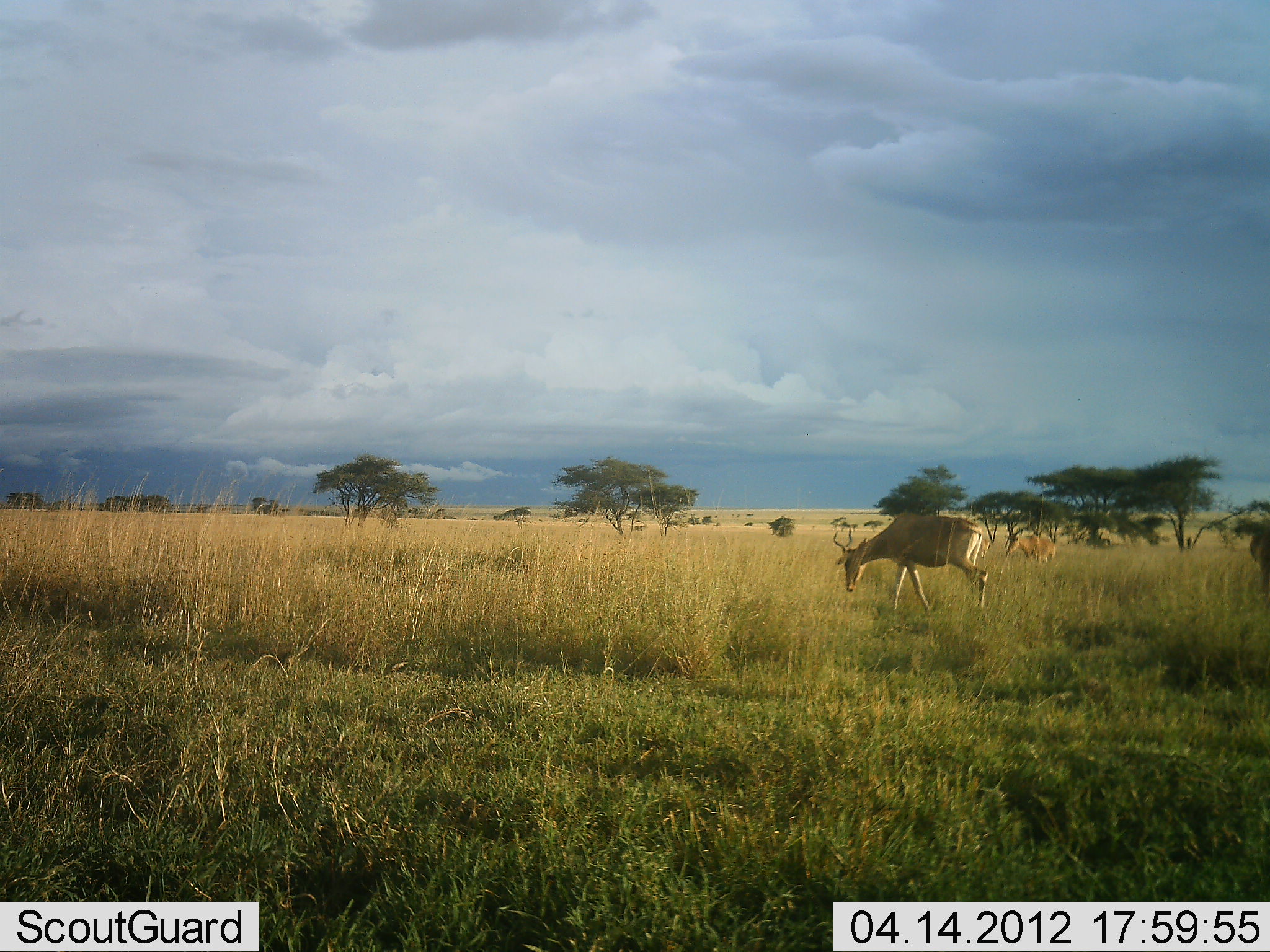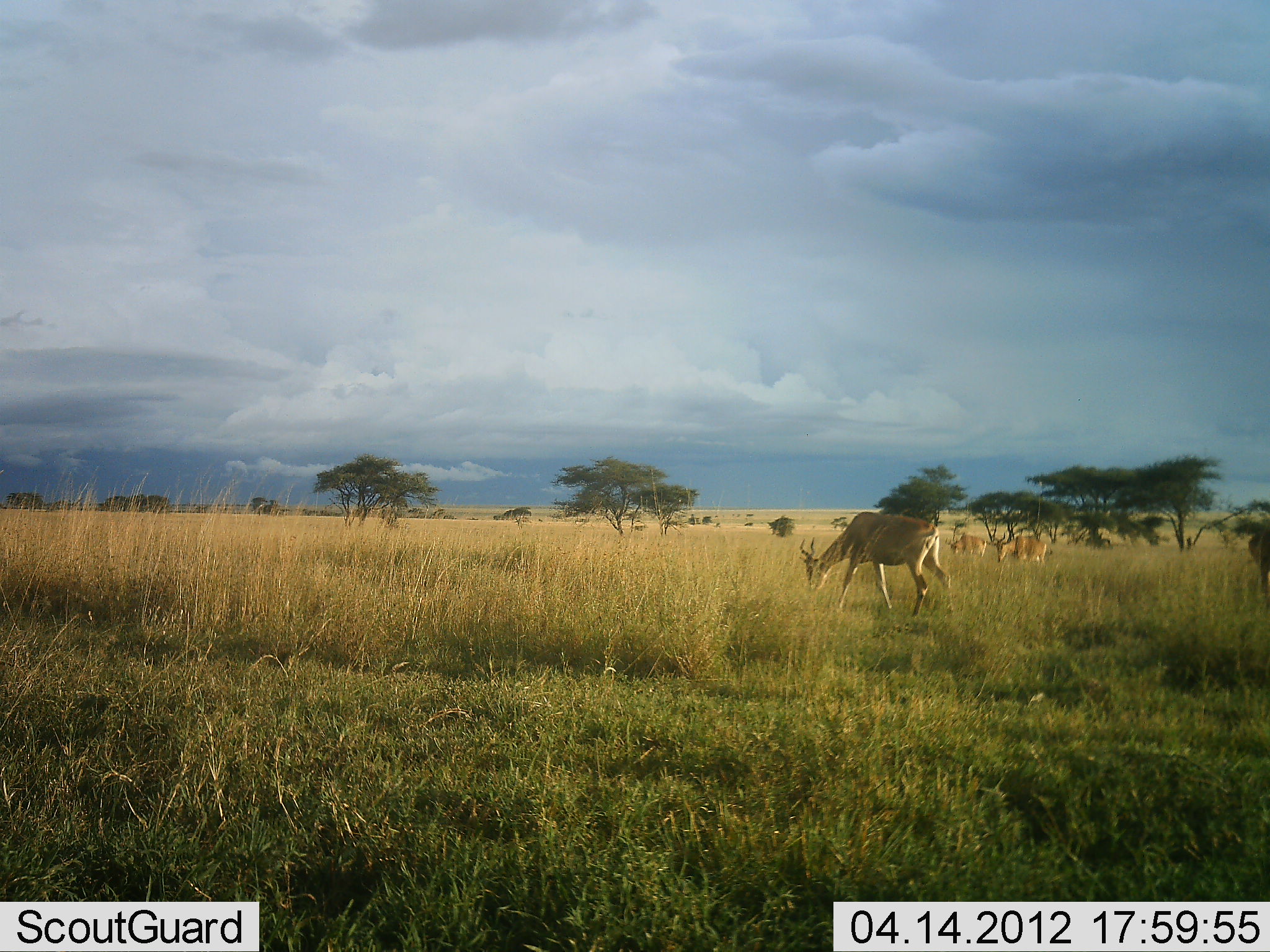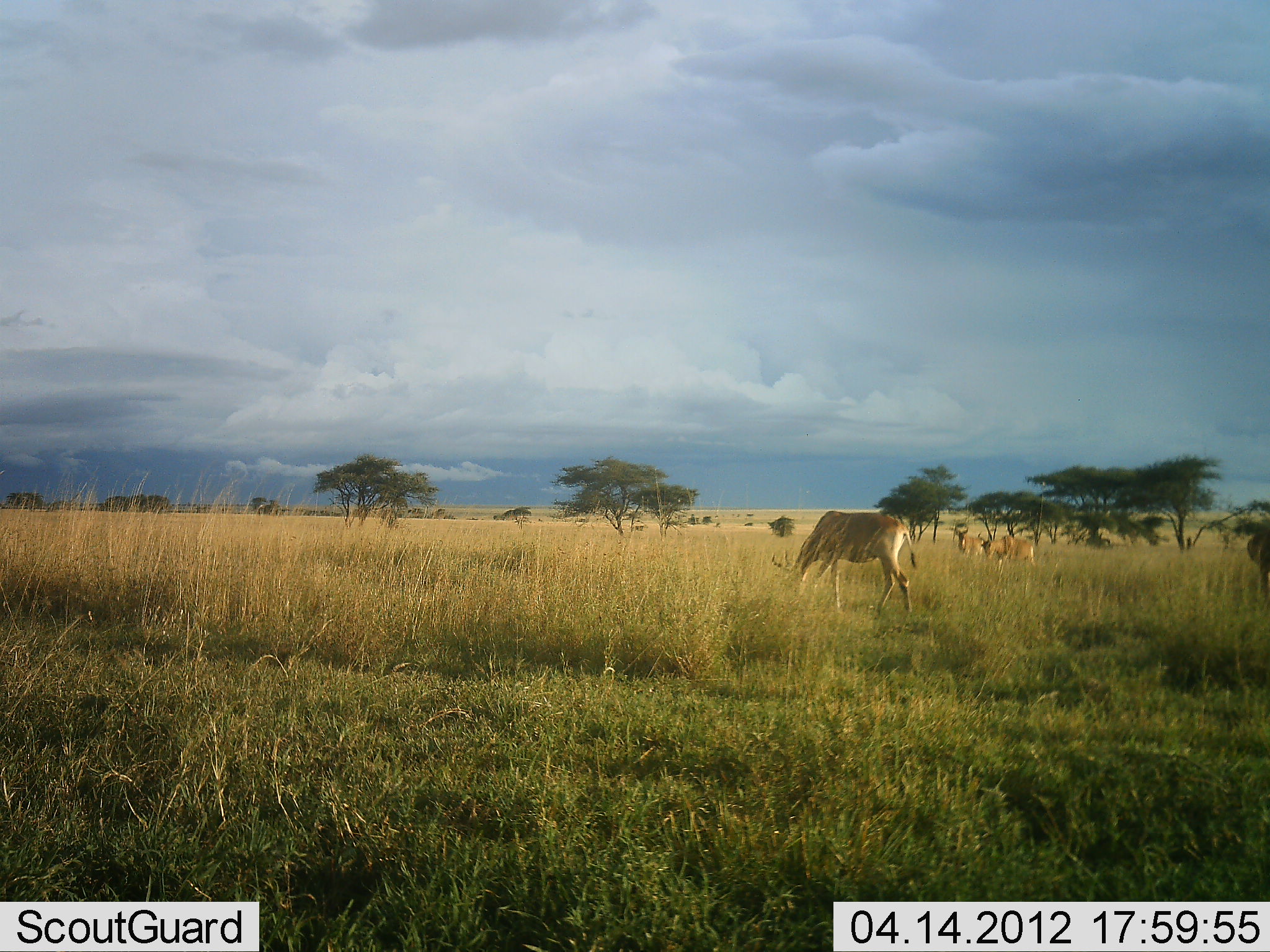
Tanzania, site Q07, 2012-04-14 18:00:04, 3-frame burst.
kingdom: Animalia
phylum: Chordata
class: Mammalia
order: Artiodactyla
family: Bovidae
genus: Alcelaphus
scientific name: Alcelaphus buselaphus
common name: hartebeest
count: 3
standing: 29%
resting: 0%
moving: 29%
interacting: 0%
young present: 0%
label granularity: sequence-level